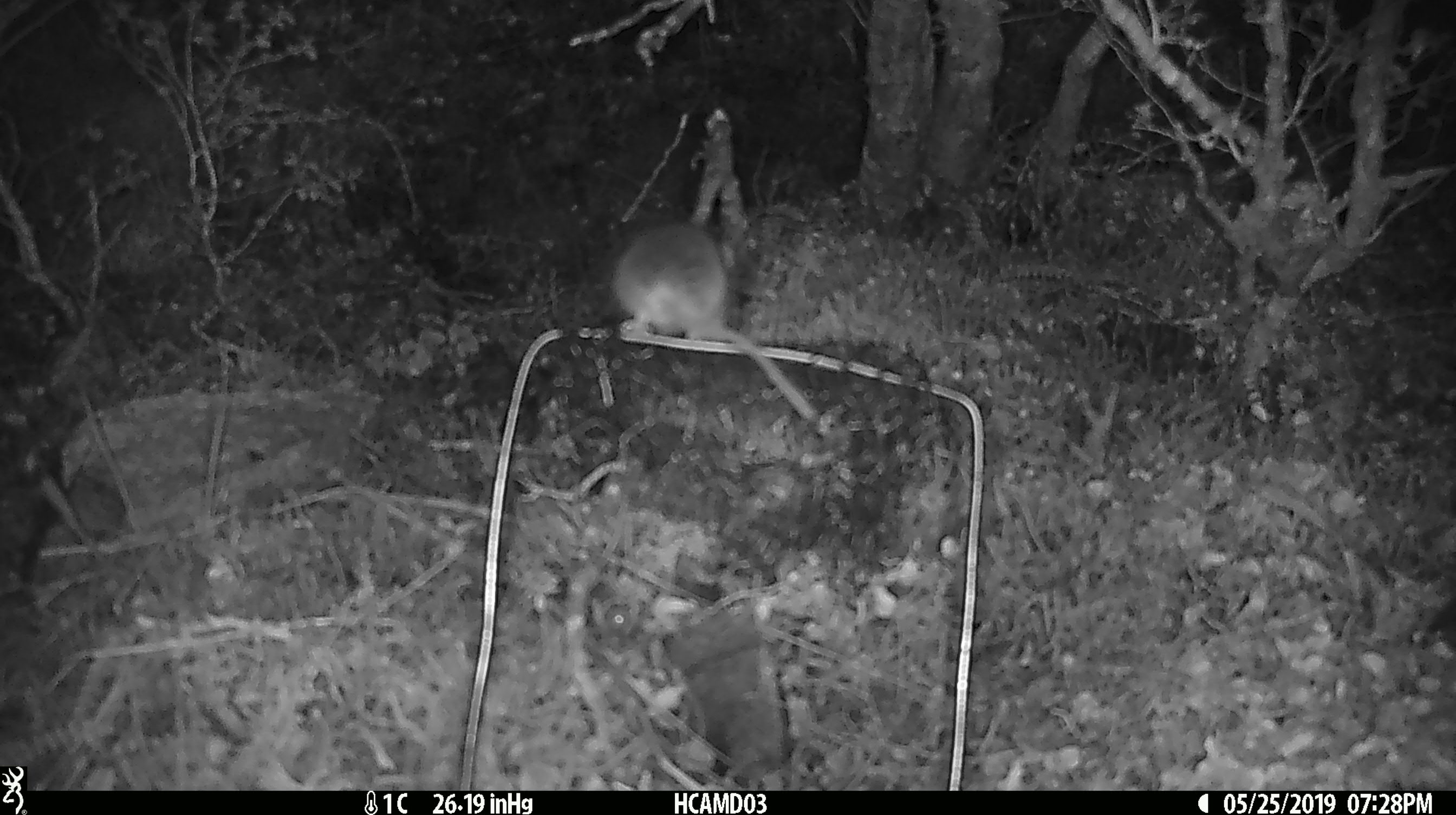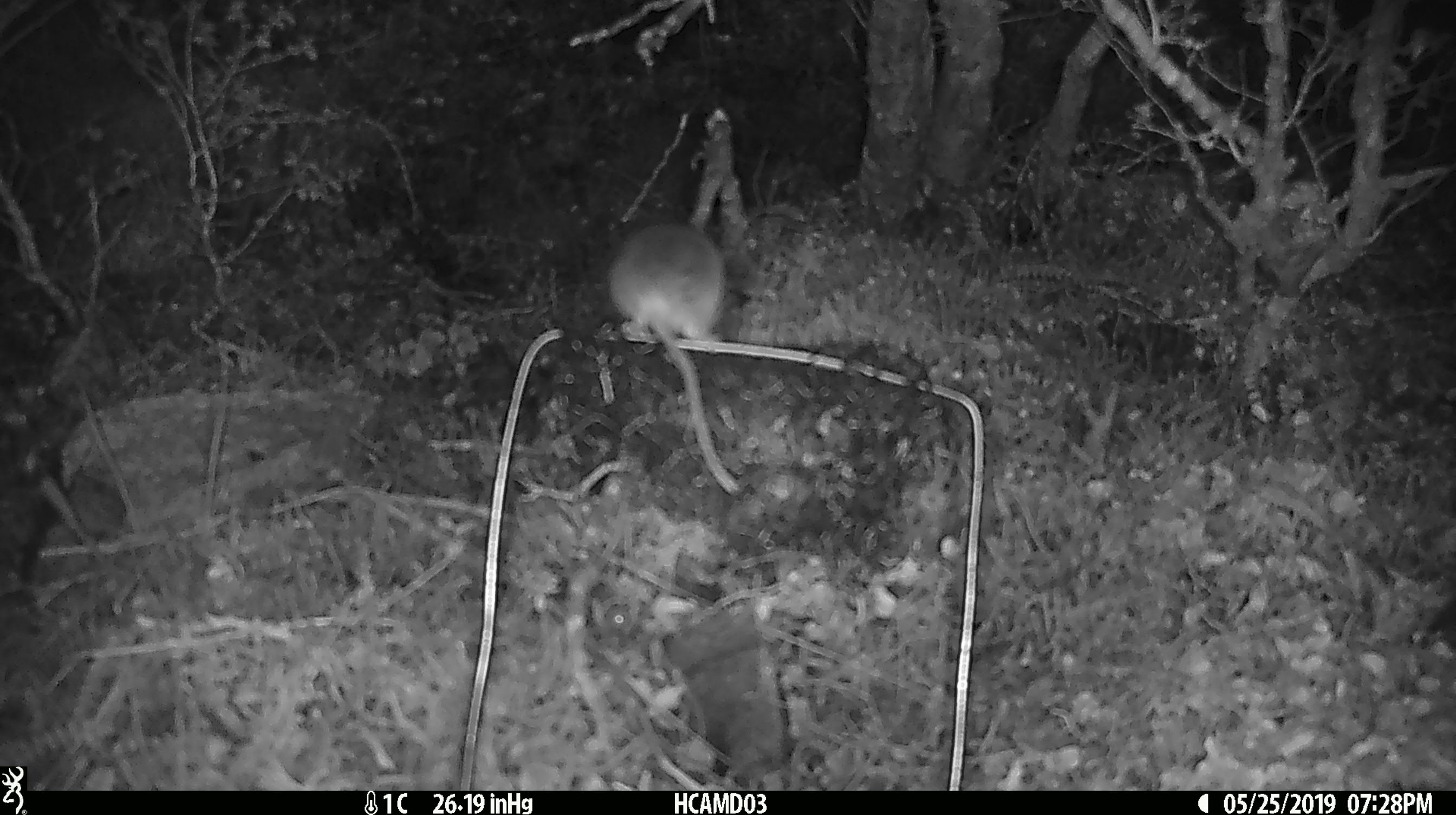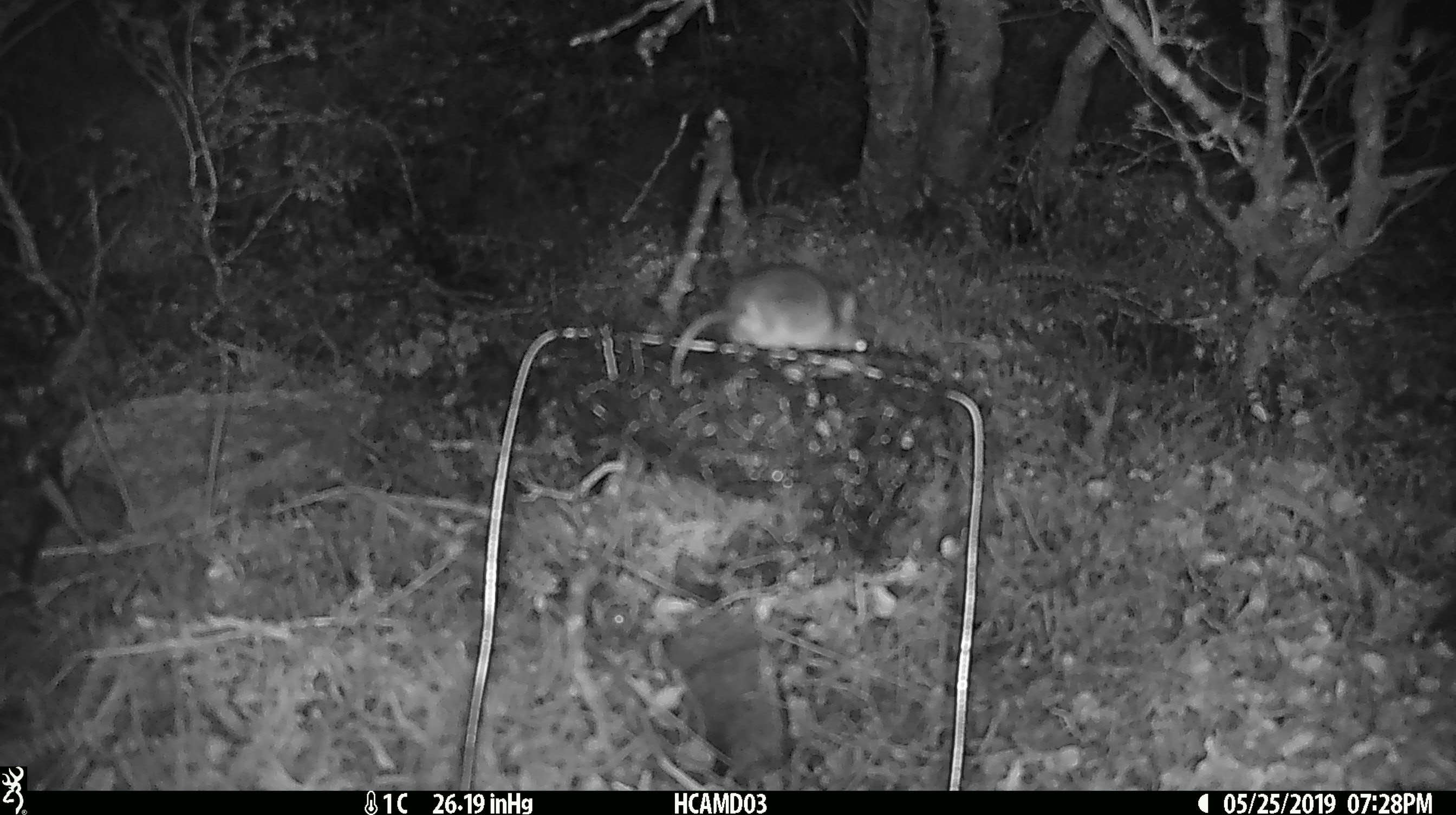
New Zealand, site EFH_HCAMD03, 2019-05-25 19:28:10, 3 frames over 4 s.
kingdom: Animalia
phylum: Chordata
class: Mammalia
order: Rodentia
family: Muridae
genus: Mus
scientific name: Mus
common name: mouse